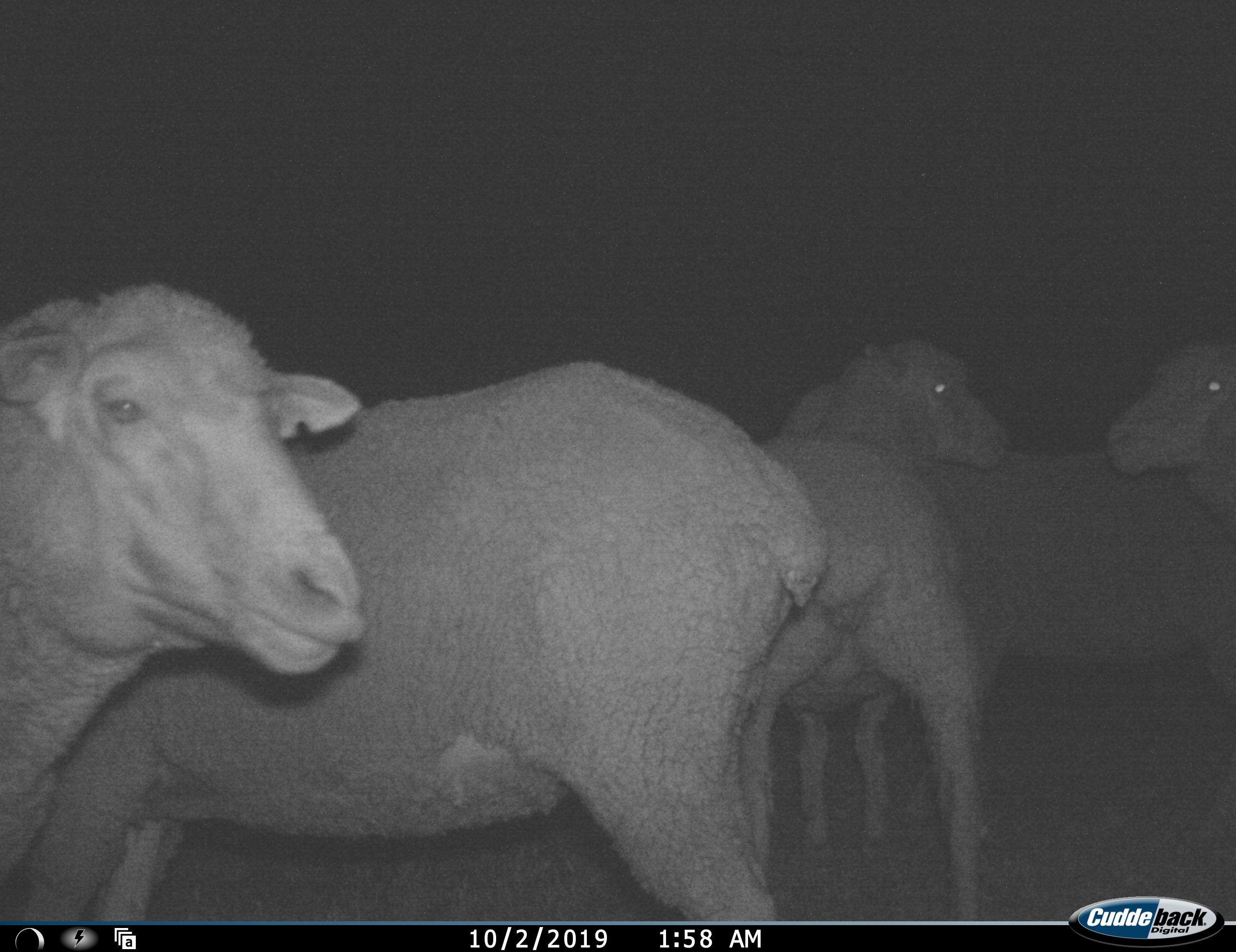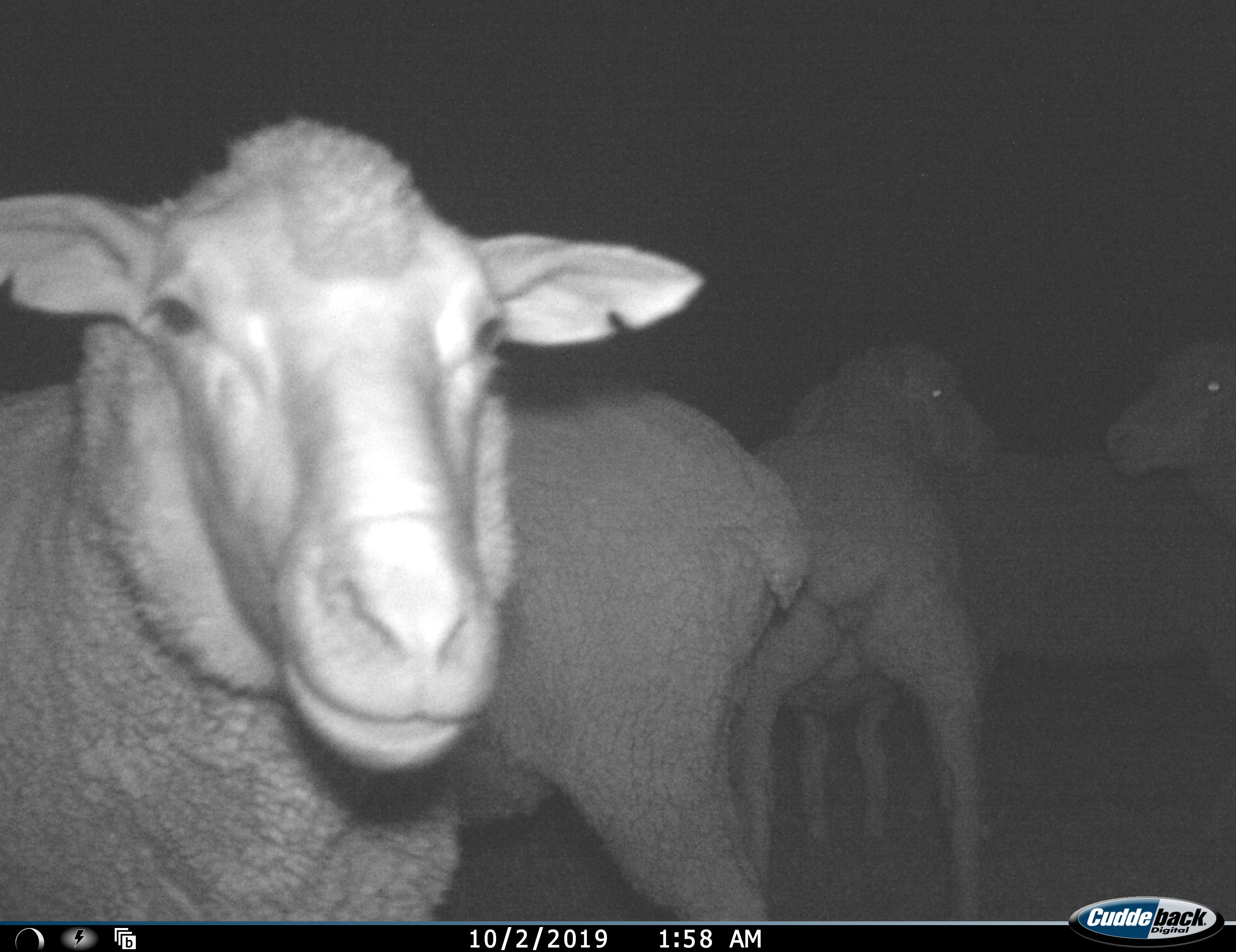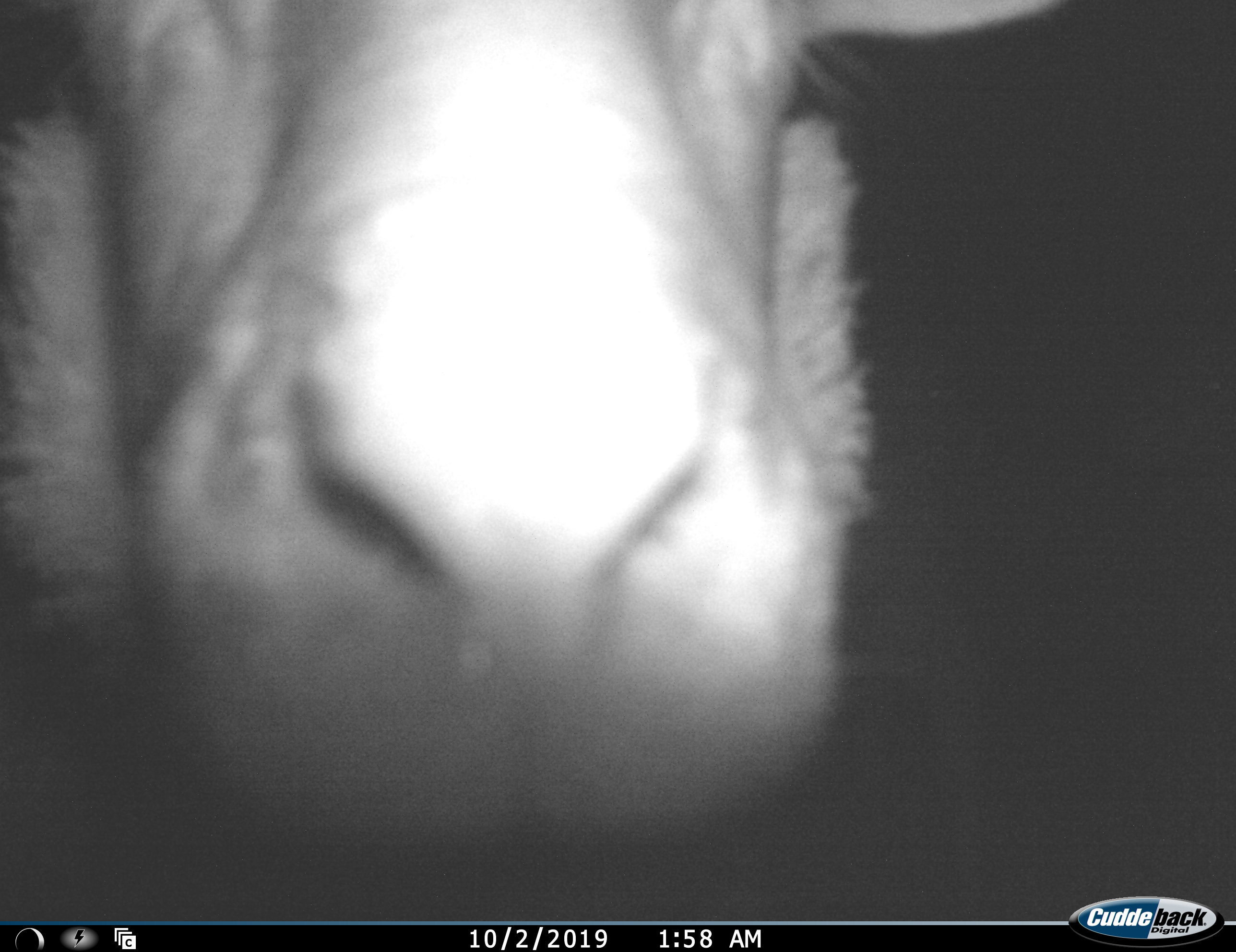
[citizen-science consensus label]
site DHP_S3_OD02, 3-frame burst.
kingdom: Animalia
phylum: Chordata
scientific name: Vertebrata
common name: domestic animal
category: domesticanimal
Domesticanimal (domestic animal) (Vertebrata), count 5. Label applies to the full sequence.